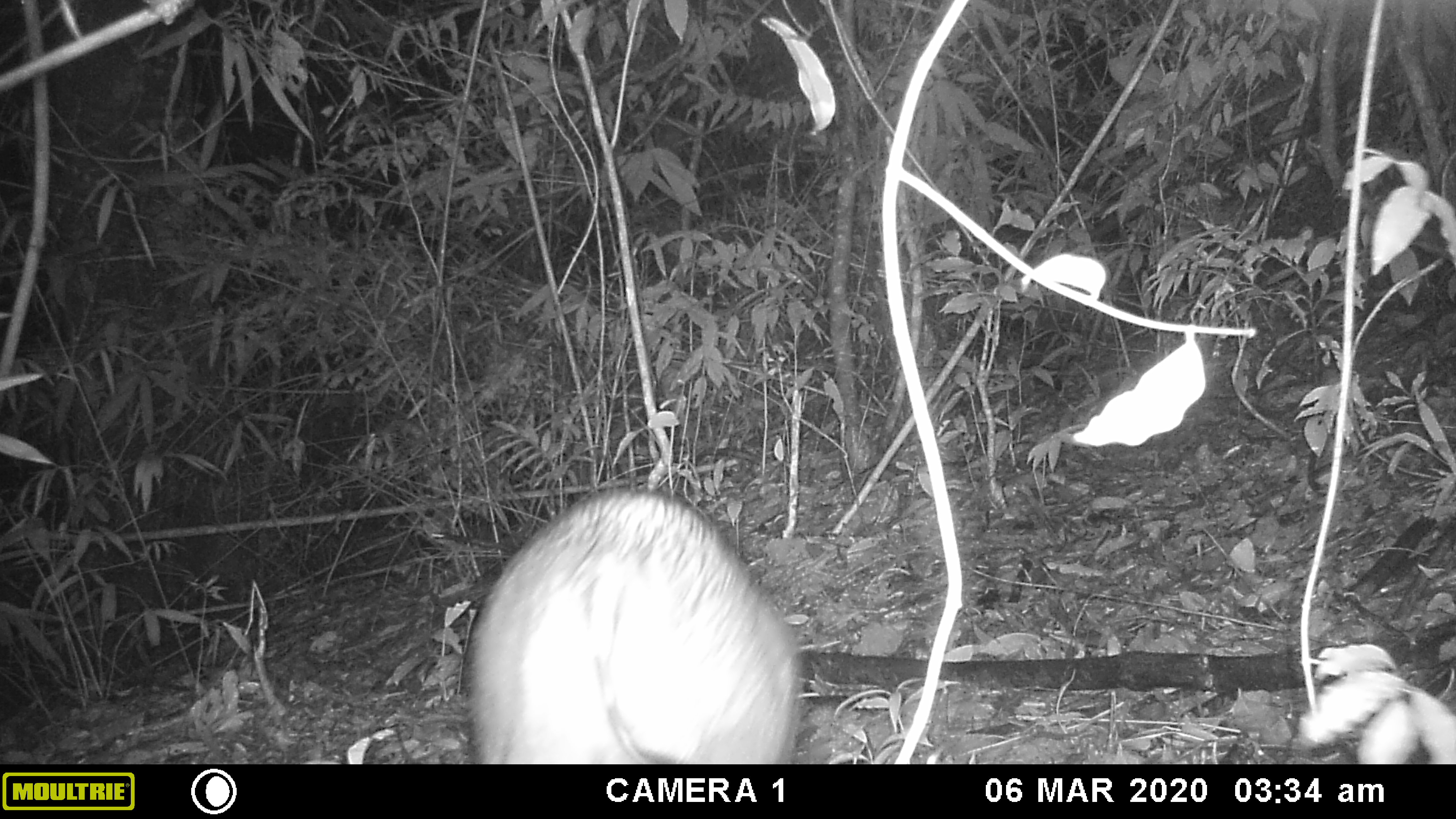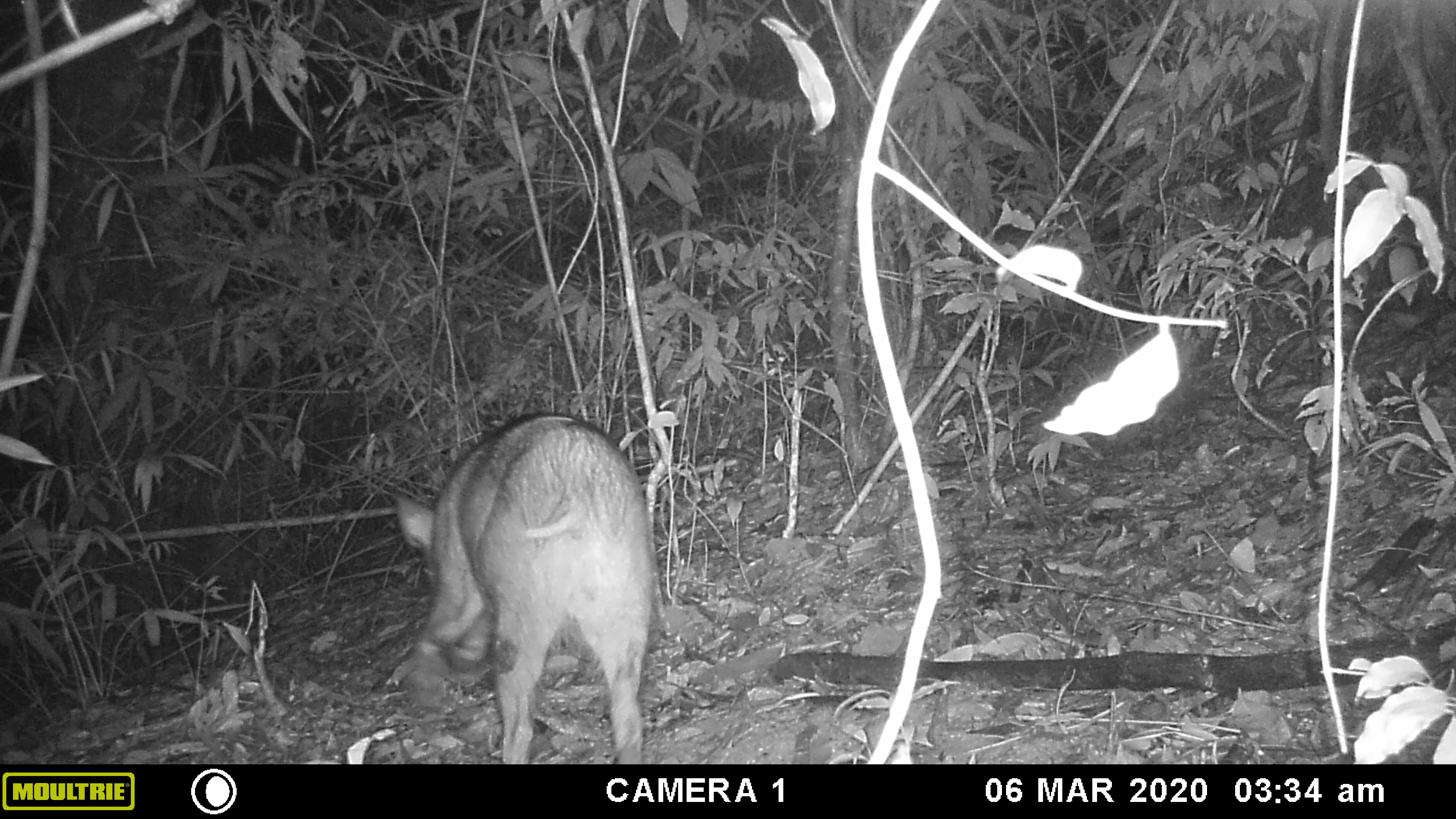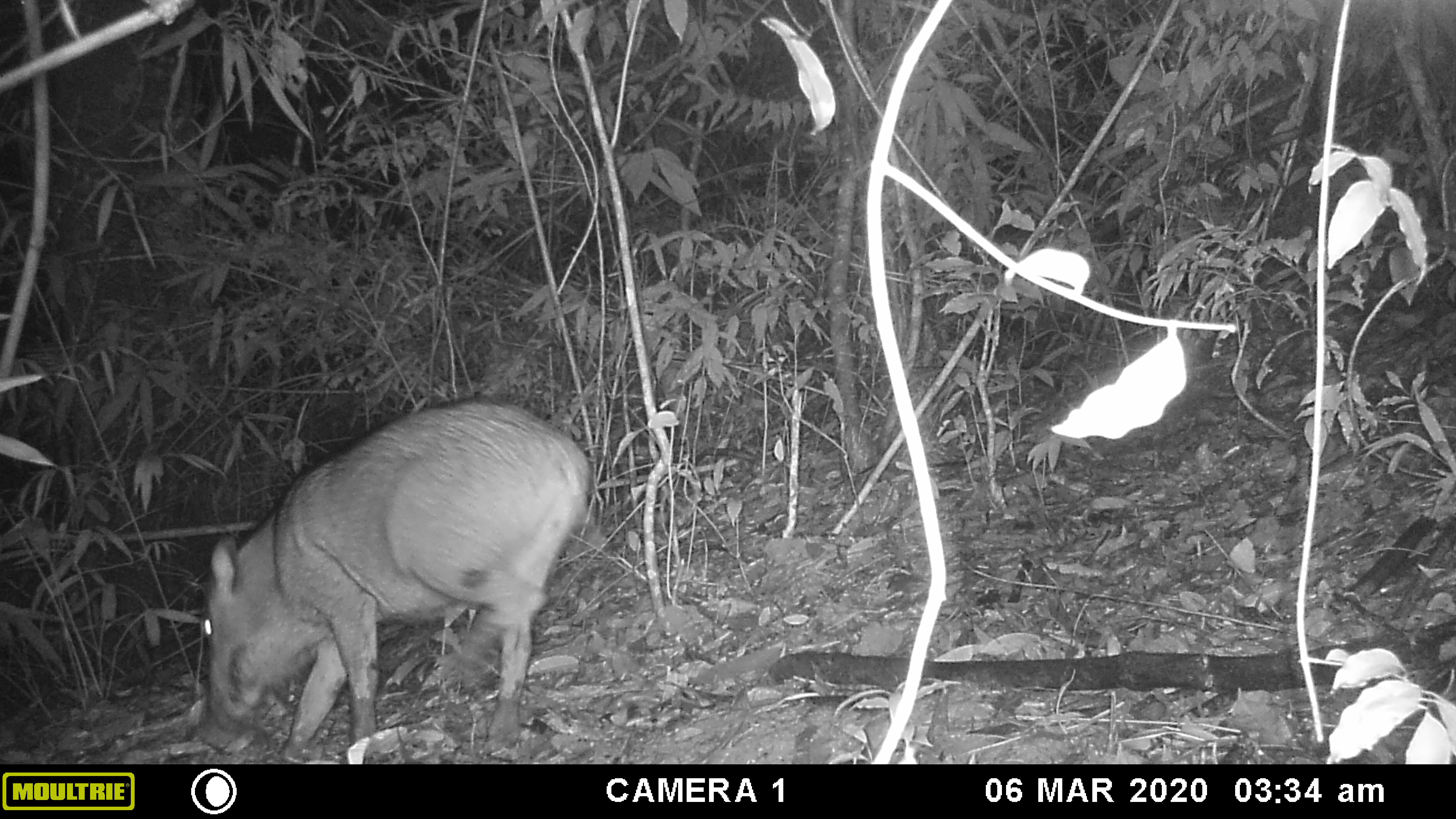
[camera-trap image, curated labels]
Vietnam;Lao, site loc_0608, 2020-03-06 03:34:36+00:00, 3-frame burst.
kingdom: Animalia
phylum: Chordata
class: Mammalia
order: Artiodactyla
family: Suidae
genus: Sus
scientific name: Sus scrofa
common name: eurasian wild pig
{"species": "eurasian wild pig (Sus scrofa)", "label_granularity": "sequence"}